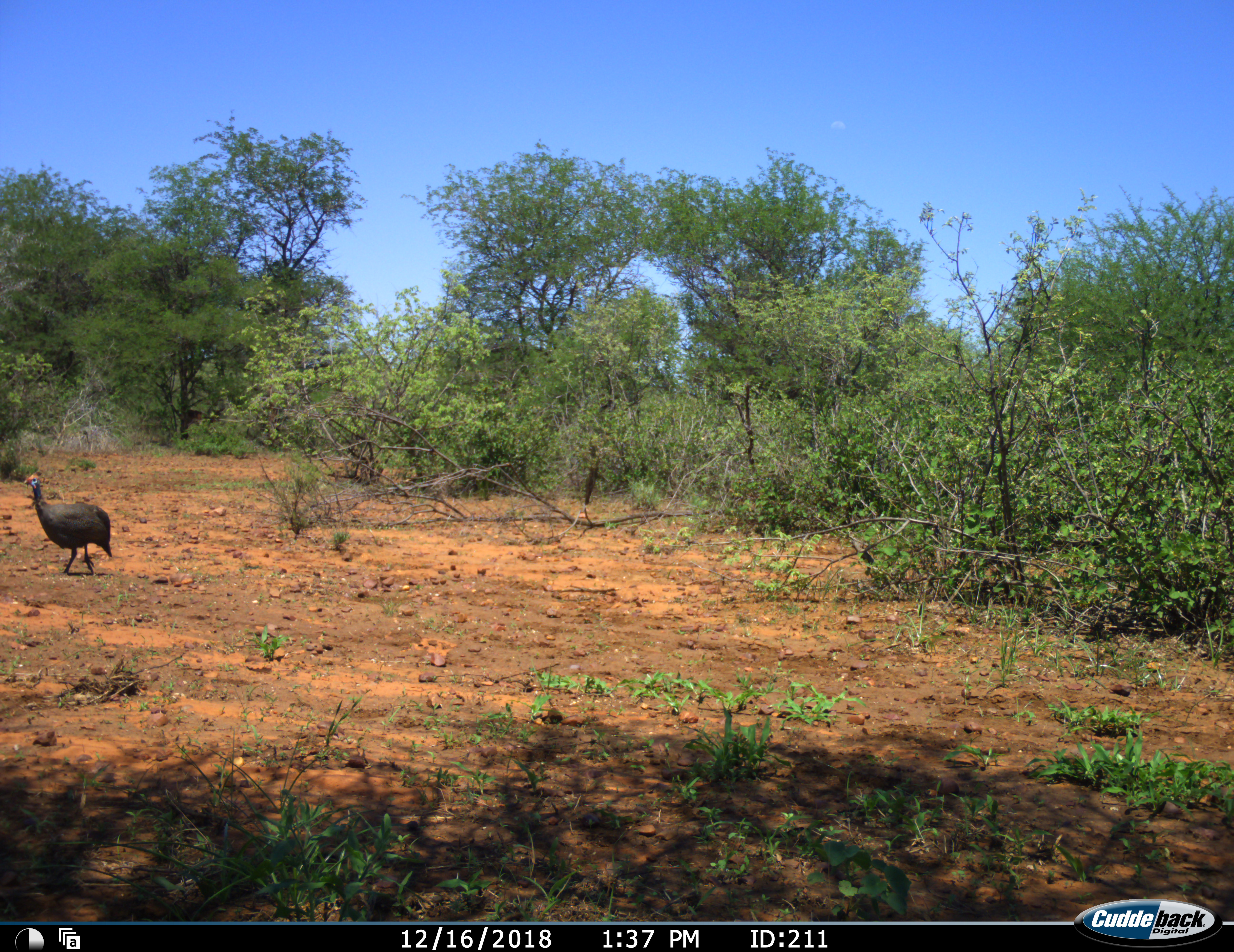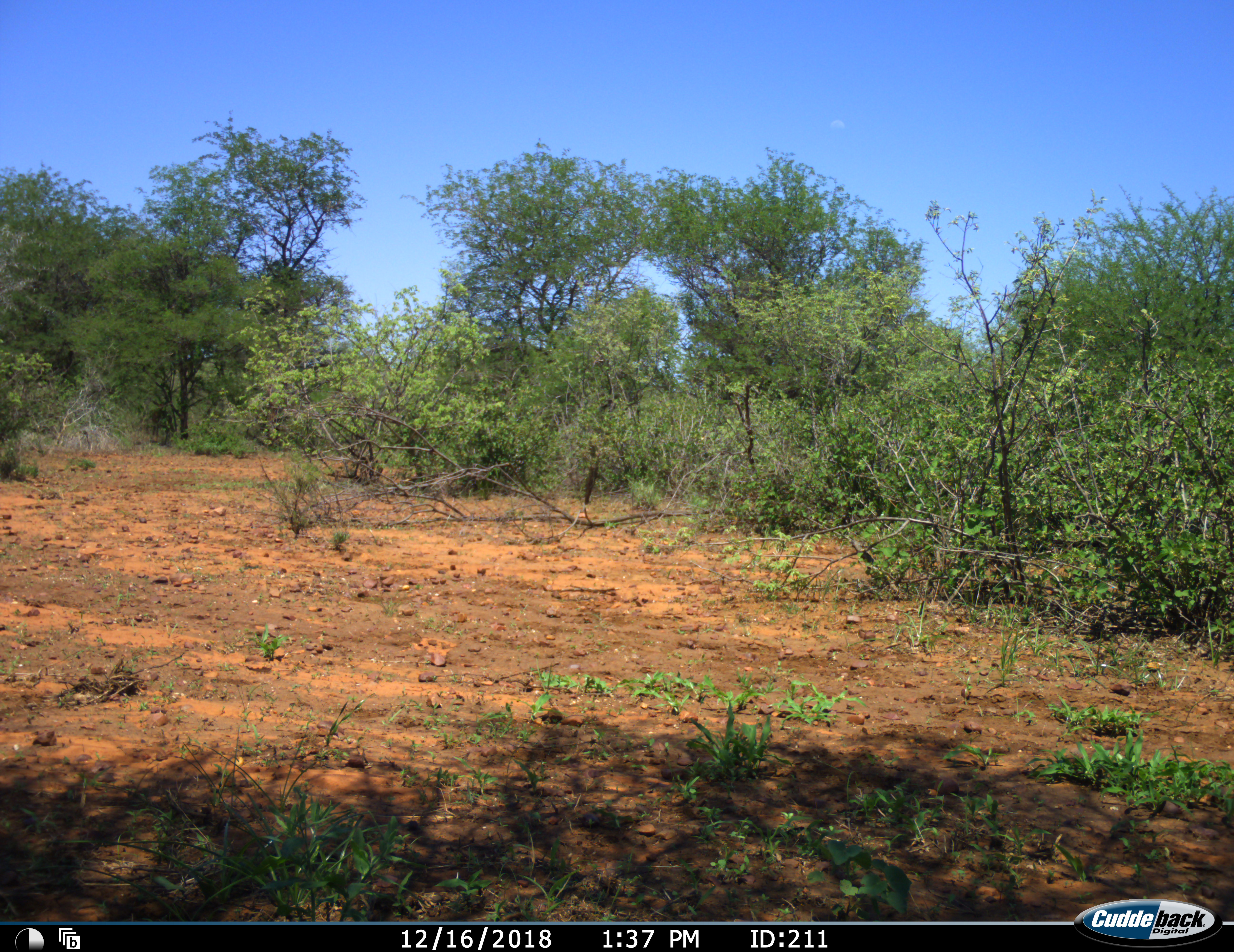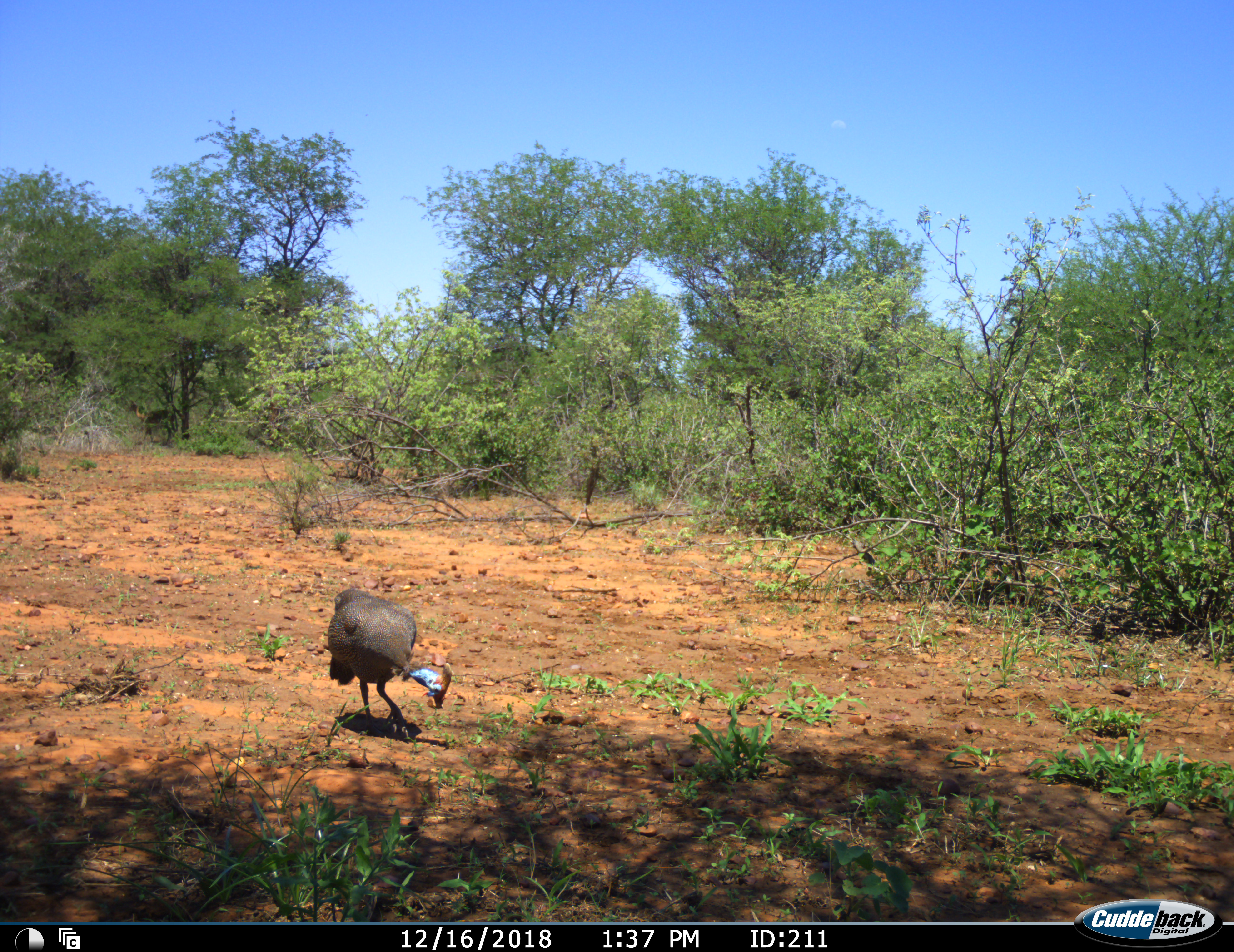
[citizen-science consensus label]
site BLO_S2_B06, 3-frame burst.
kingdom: Animalia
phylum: Chordata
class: Aves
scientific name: Aves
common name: bird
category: birdother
Birdother (bird) (Aves), count 1. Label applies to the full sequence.